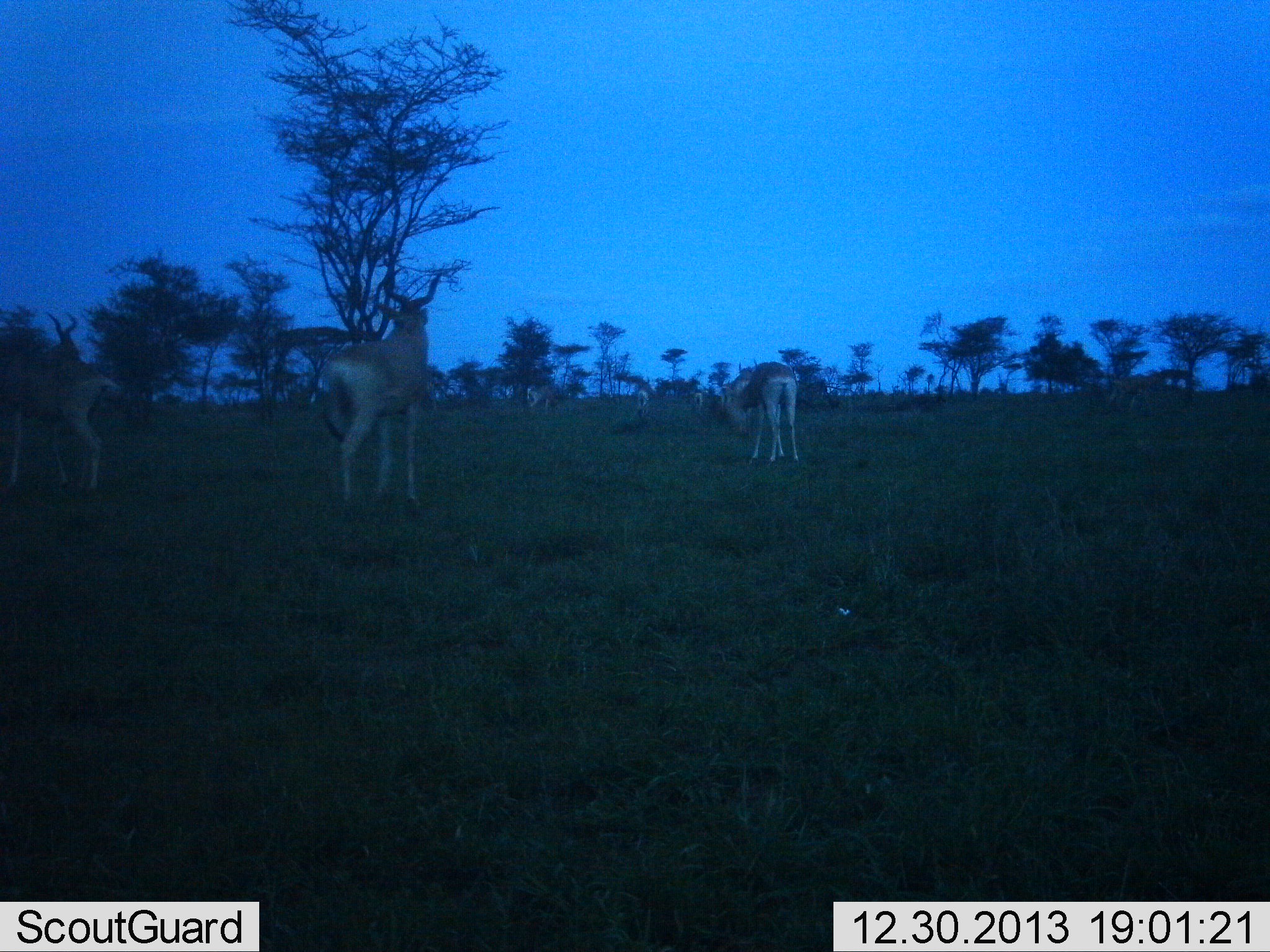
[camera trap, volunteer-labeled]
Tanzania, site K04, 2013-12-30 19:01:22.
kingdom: Animalia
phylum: Chordata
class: Mammalia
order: Artiodactyla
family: Bovidae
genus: Alcelaphus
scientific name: Alcelaphus buselaphus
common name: hartebeest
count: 4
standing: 100%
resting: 0%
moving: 0%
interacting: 0%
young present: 0%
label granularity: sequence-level